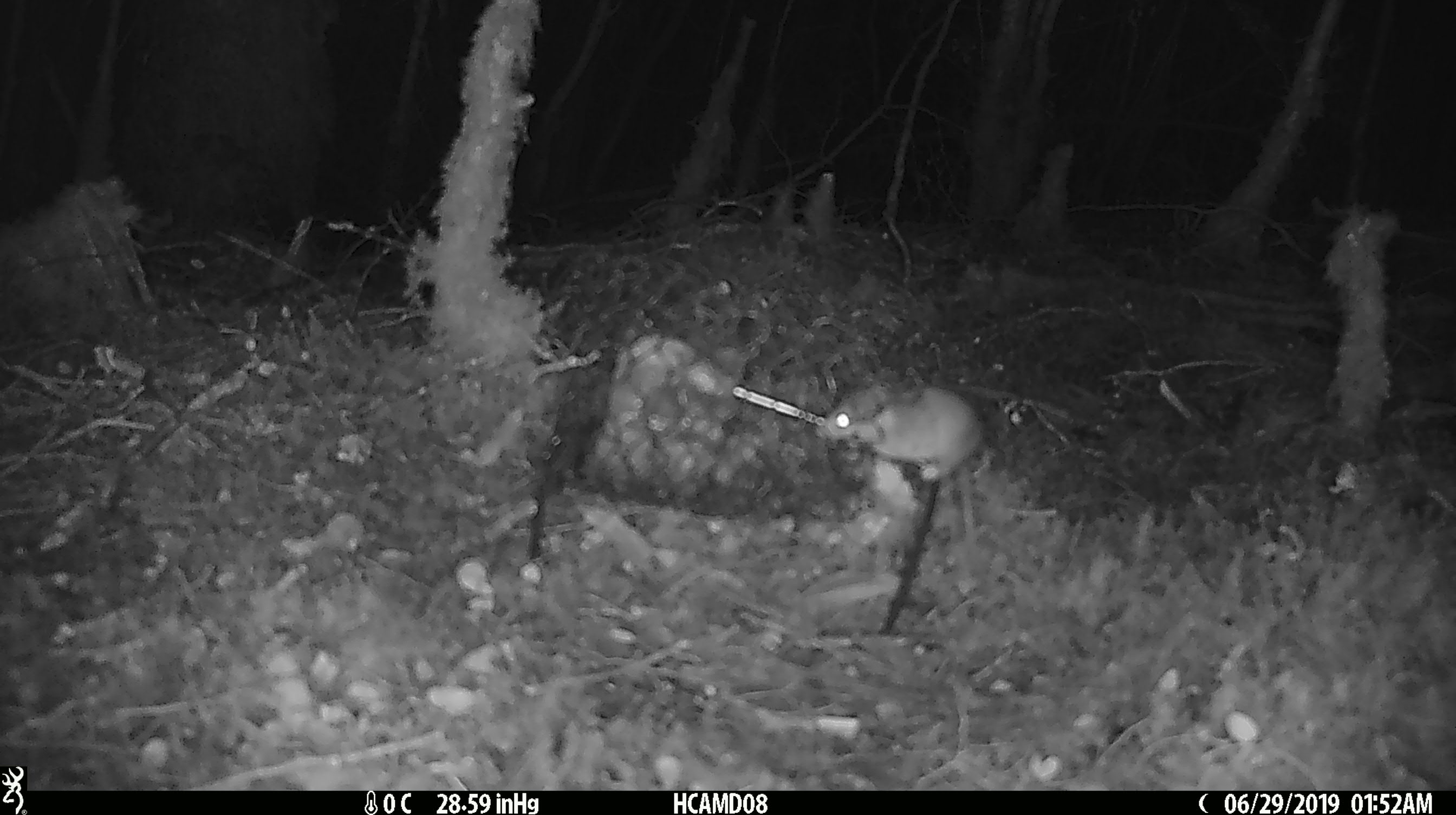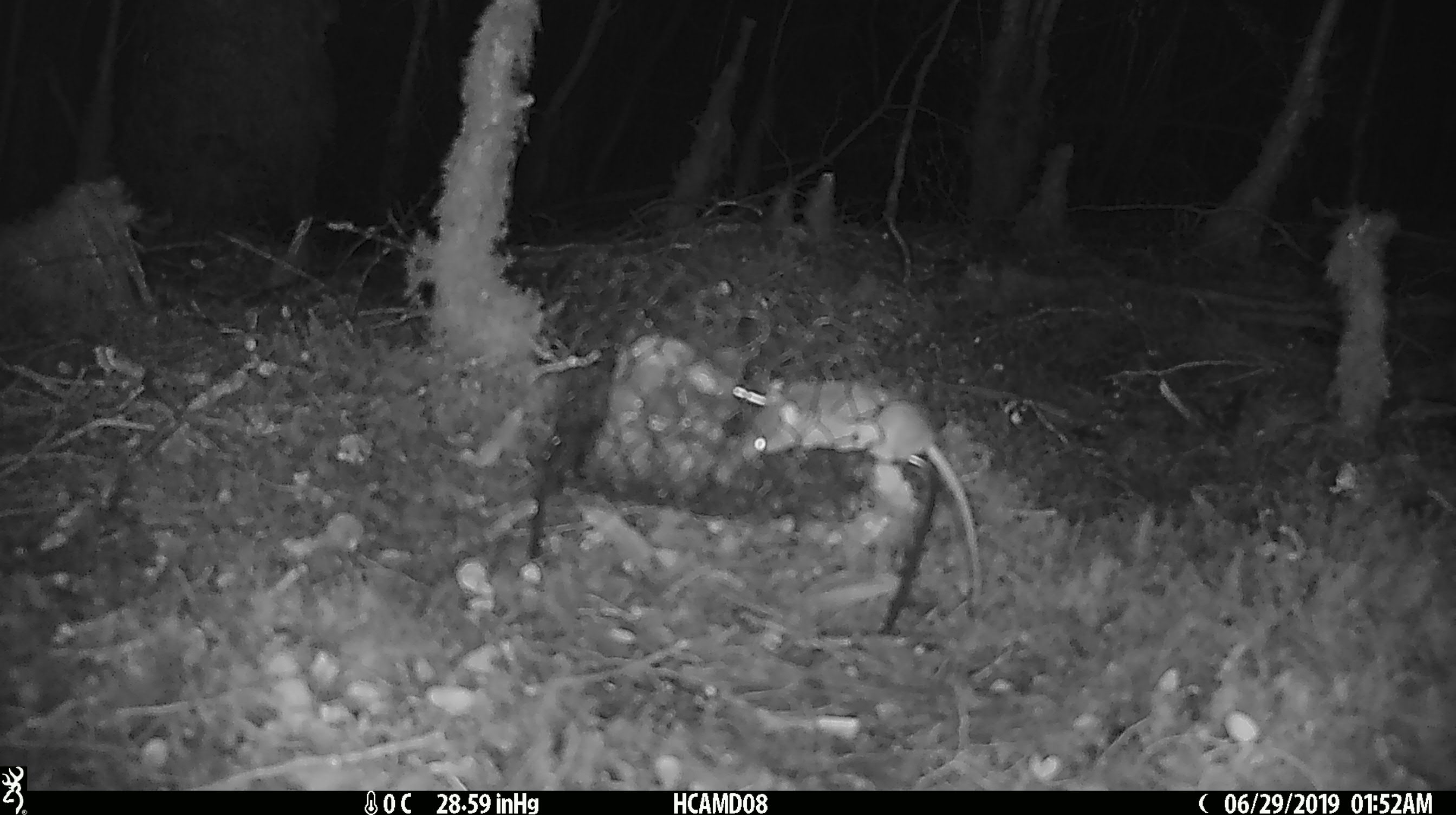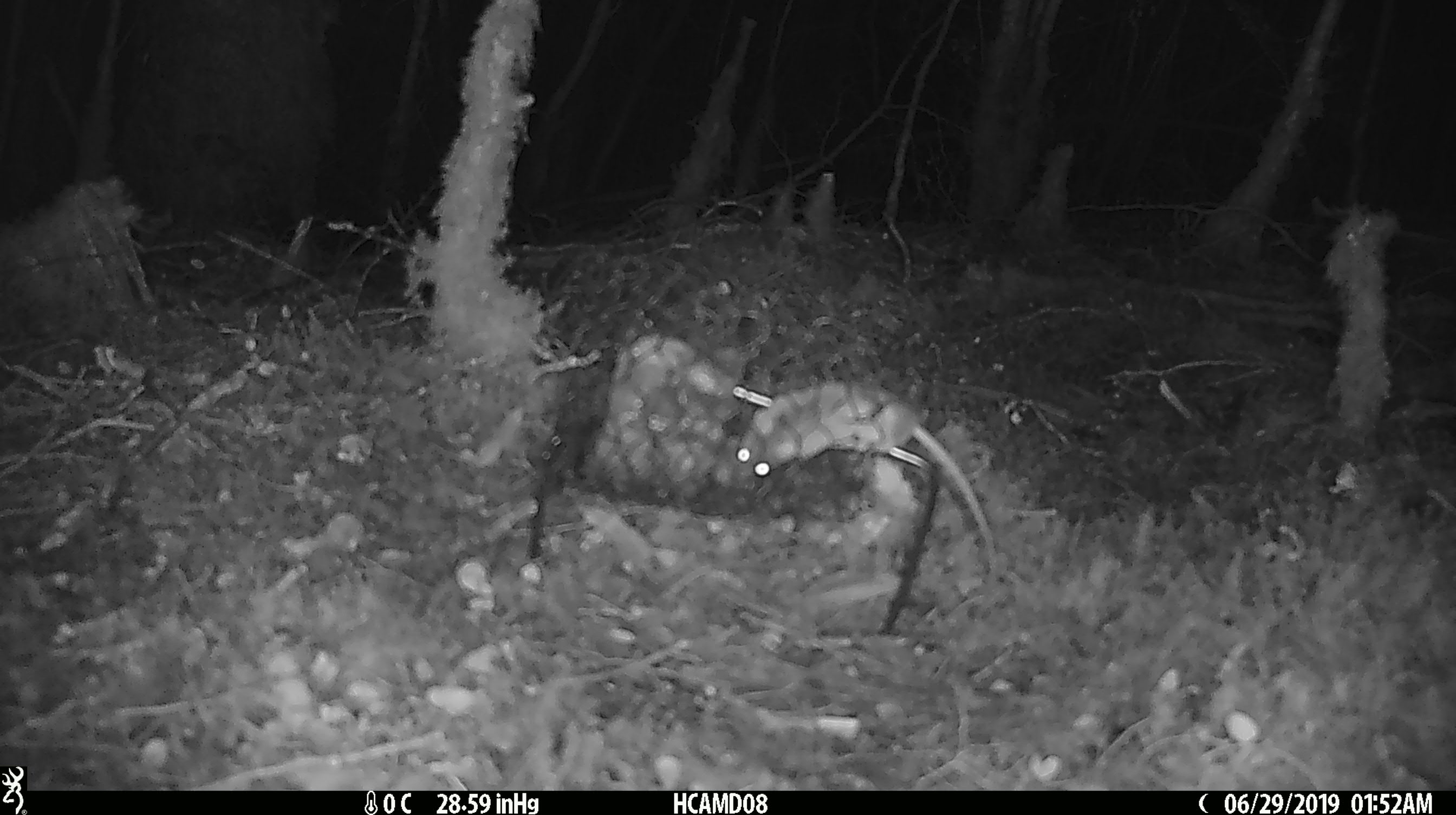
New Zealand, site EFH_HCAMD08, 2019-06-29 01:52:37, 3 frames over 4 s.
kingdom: Animalia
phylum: Chordata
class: Mammalia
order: Rodentia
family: Muridae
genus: Mus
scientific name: Mus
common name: mouse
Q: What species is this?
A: Mouse (Mus).